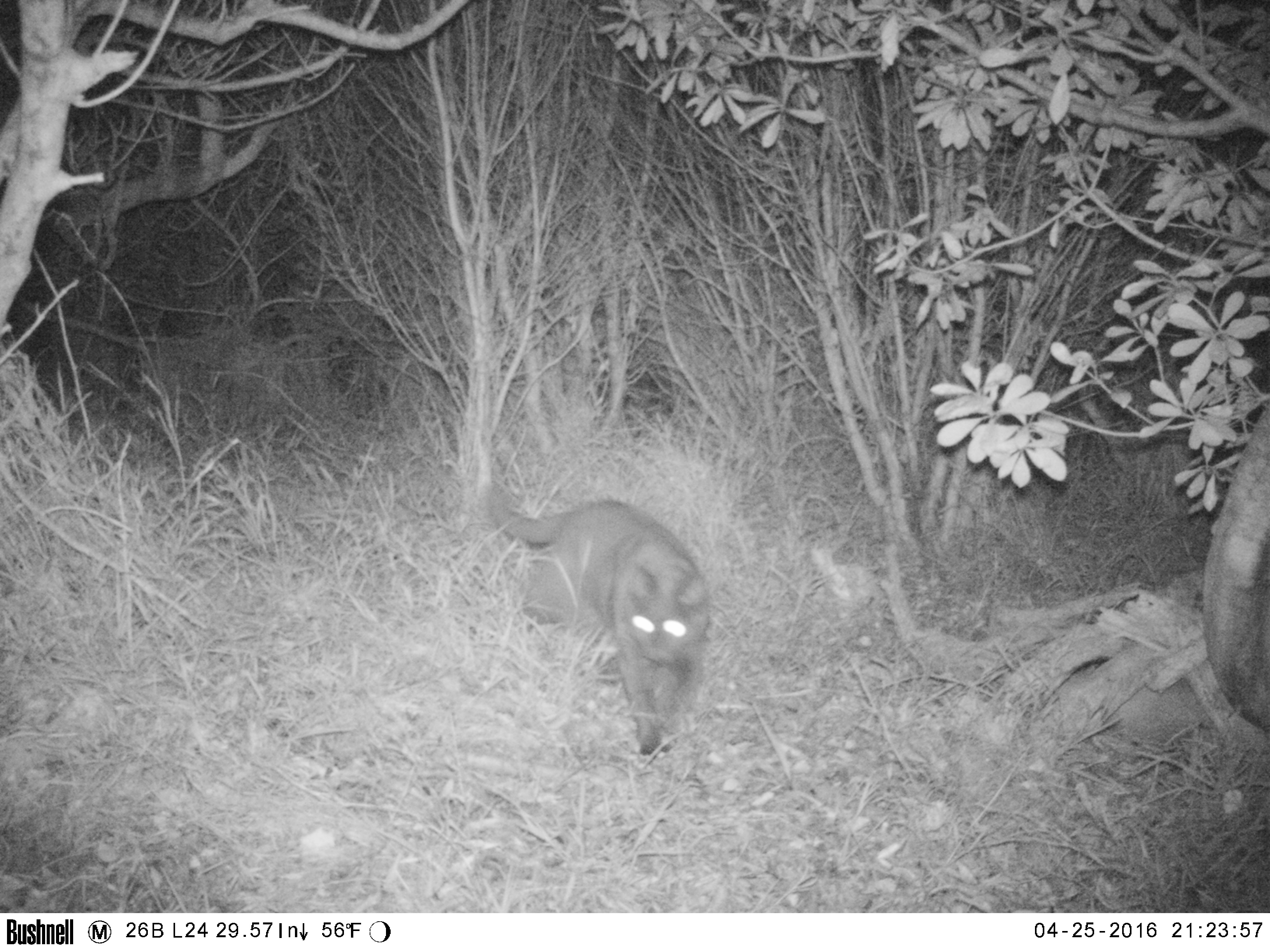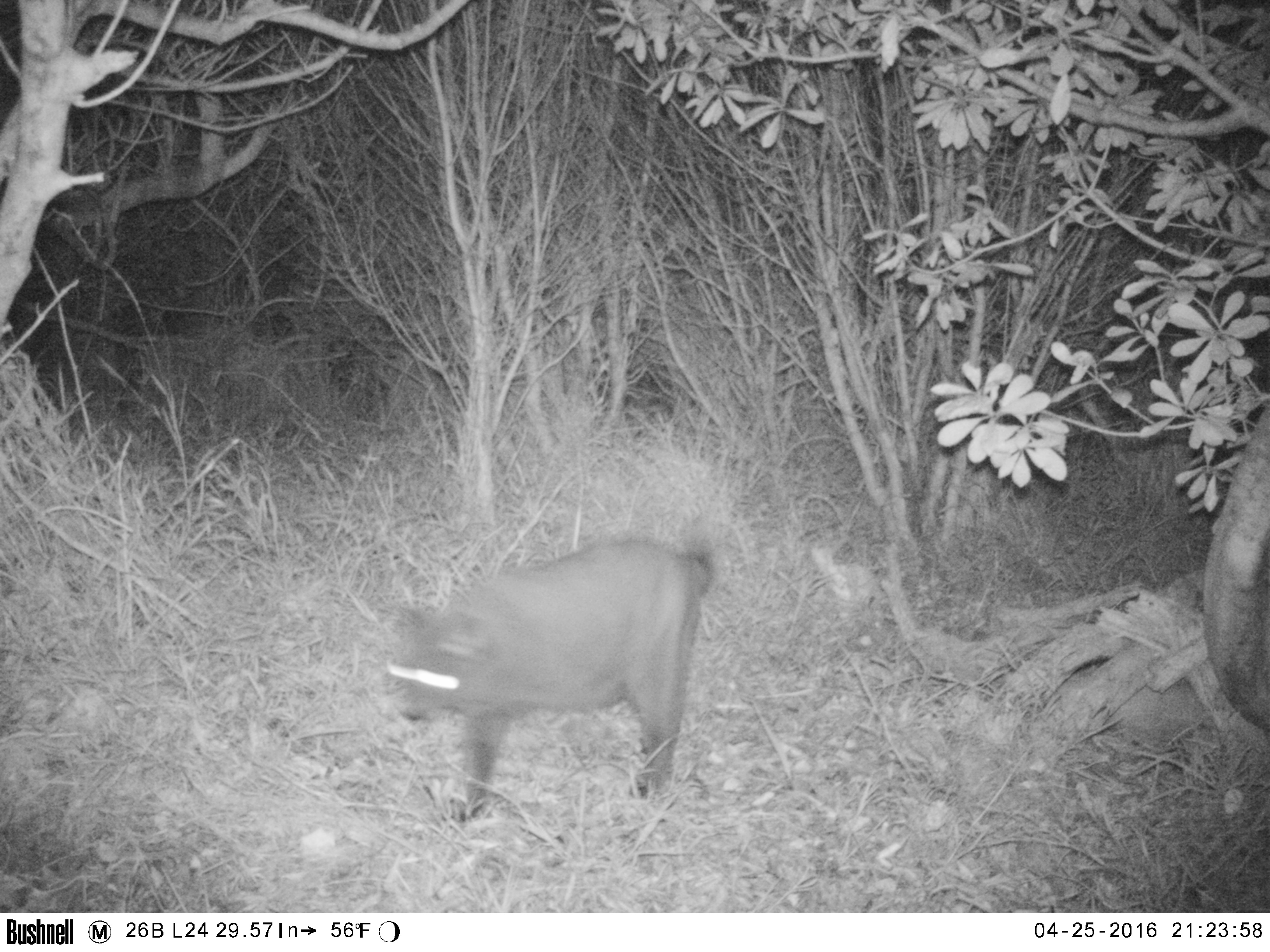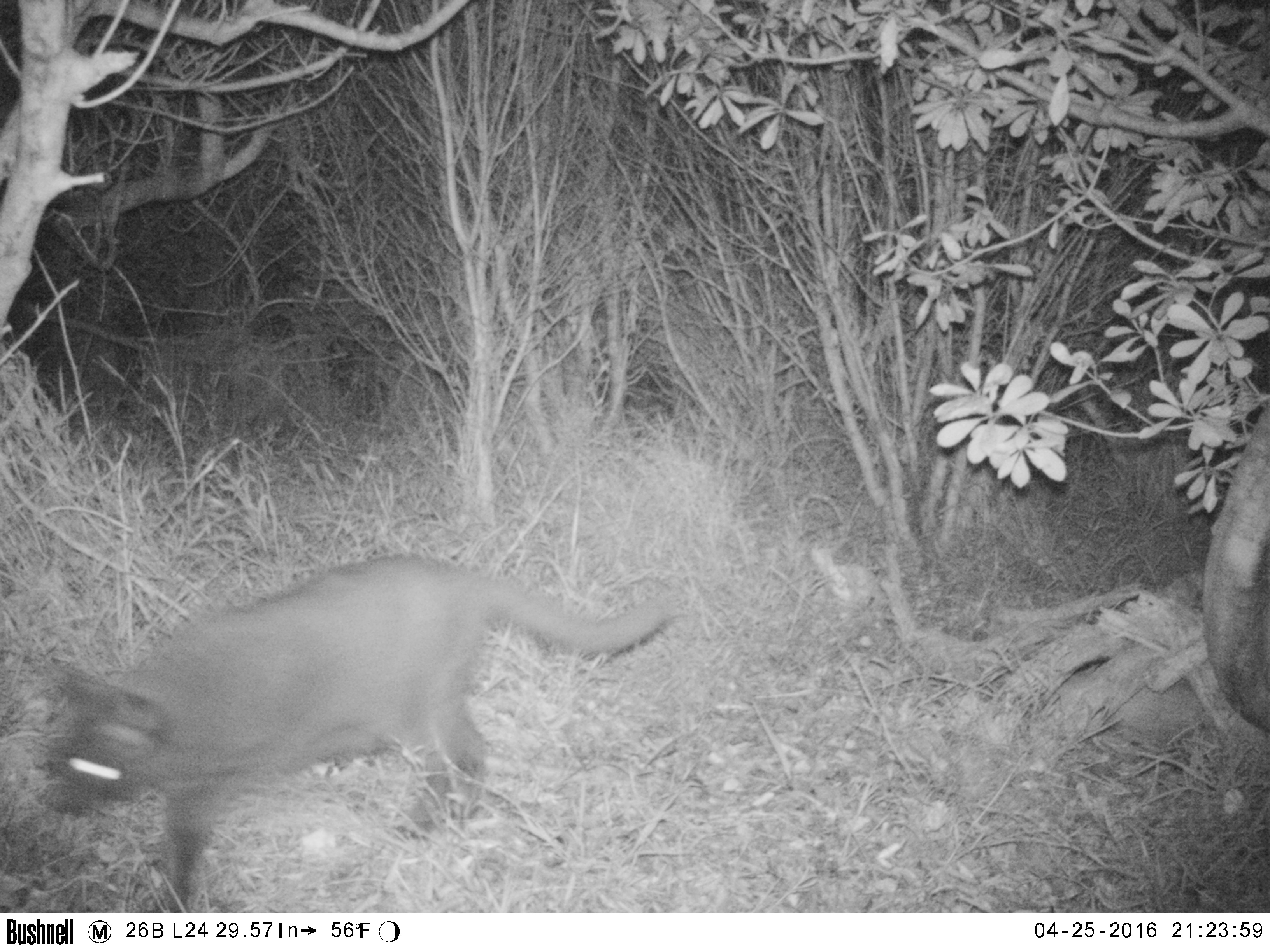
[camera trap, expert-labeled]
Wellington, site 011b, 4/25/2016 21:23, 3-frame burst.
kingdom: Animalia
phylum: Chordata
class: Mammalia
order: Carnivora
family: Felidae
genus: Felis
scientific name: Felis catus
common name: cat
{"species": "cat (Felis catus)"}